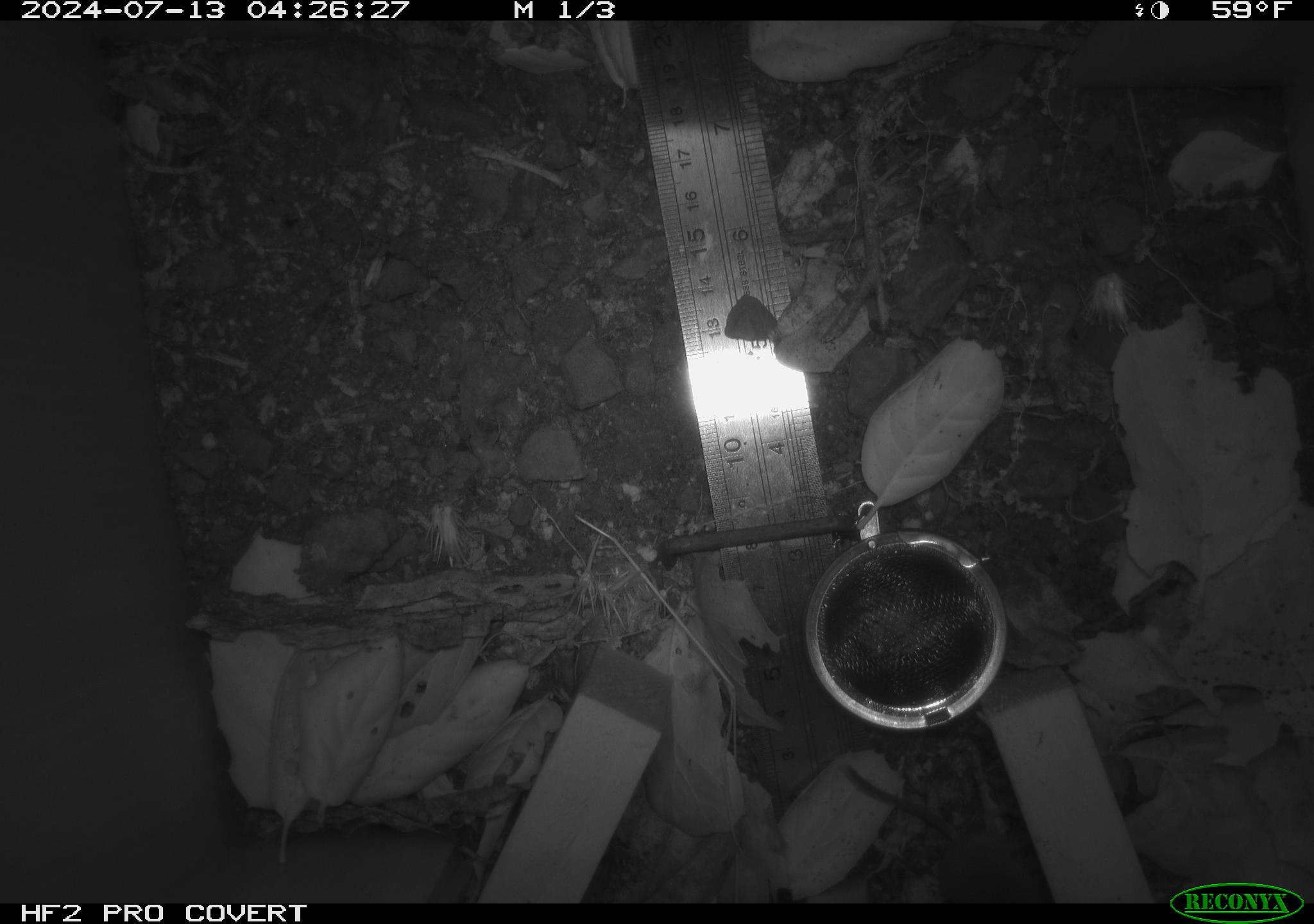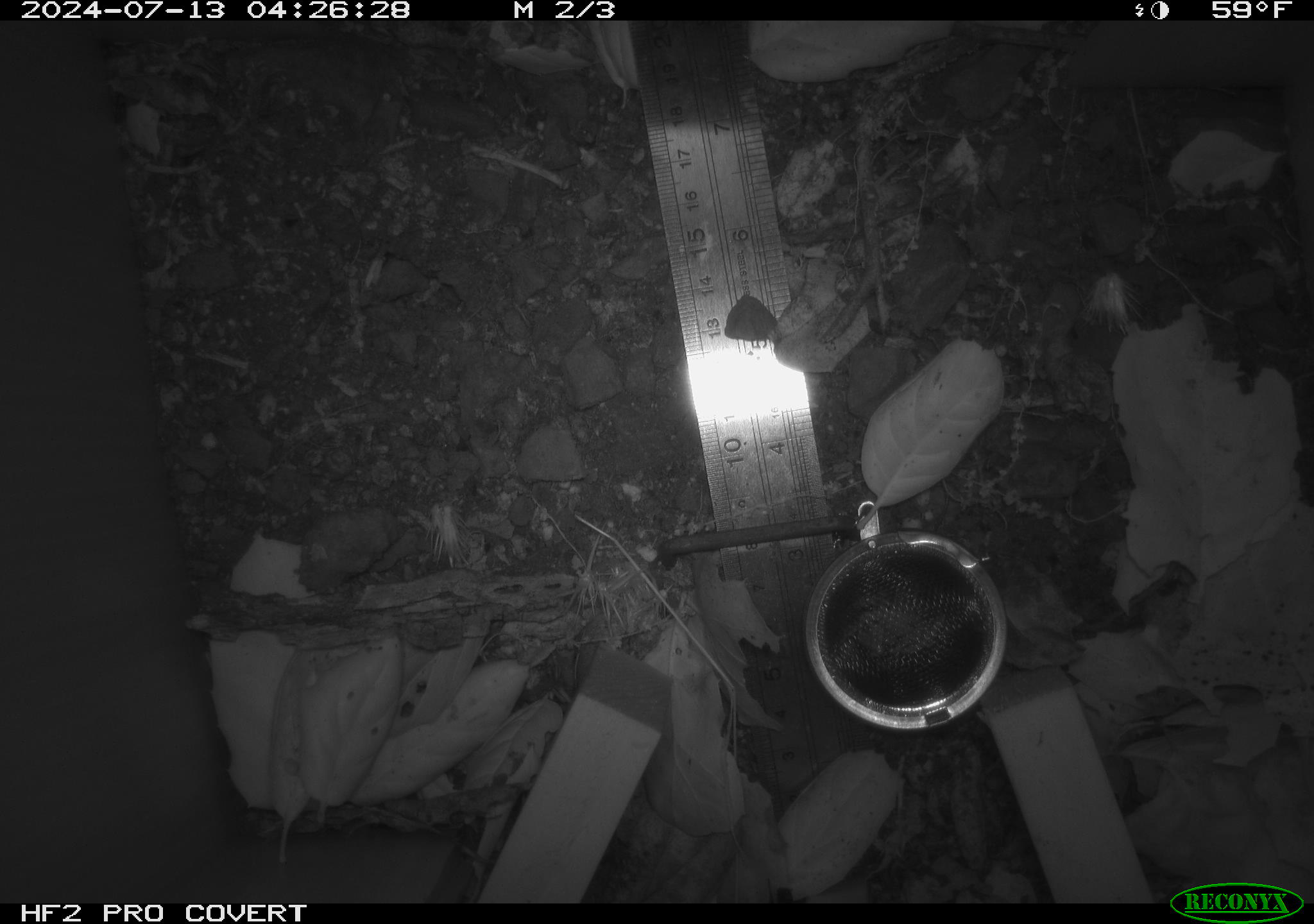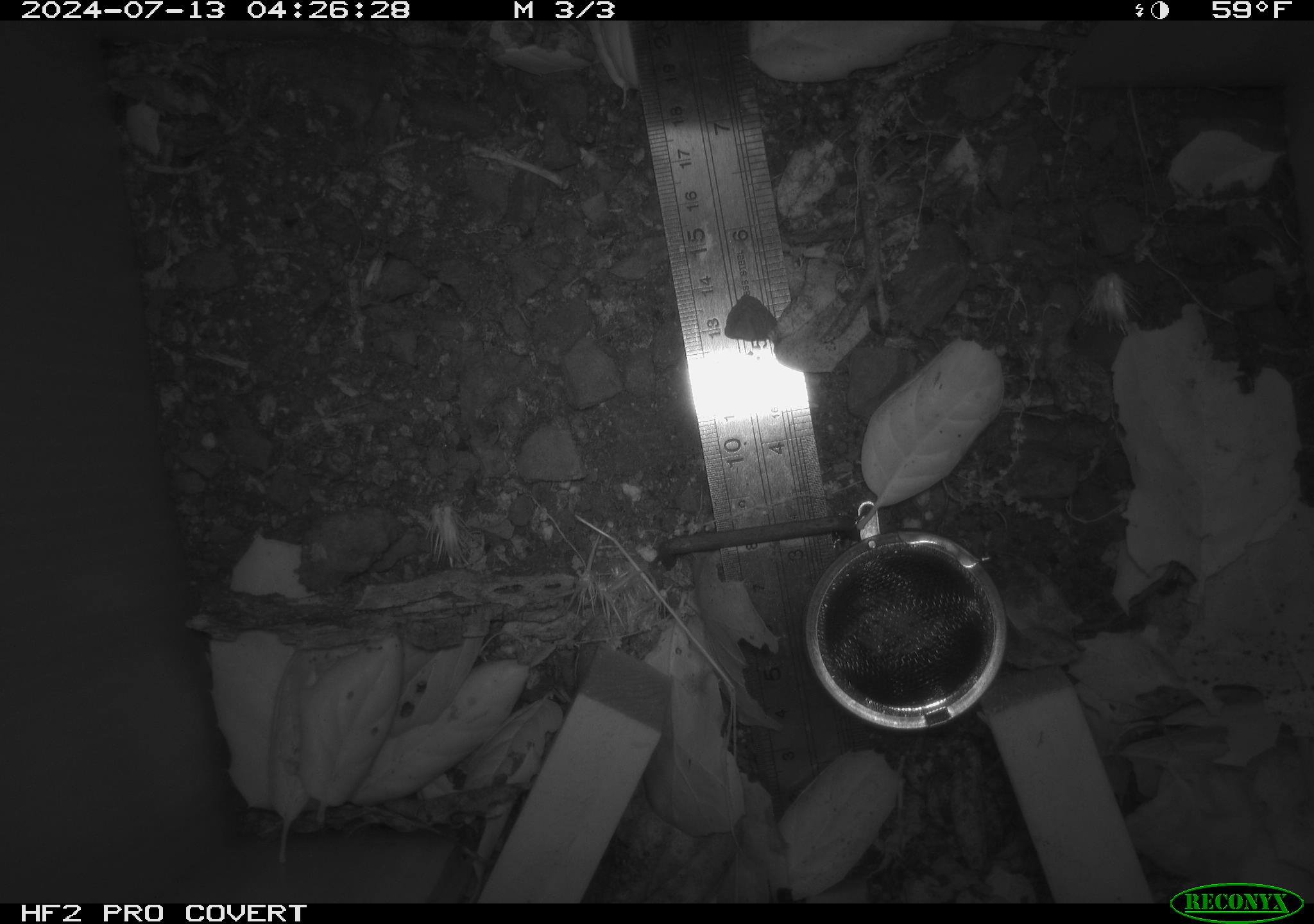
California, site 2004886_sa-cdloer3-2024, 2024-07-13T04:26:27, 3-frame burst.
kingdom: Animalia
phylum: Chordata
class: Mammalia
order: Rodentia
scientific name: Rodentia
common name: rodent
Rodent (Rodentia).